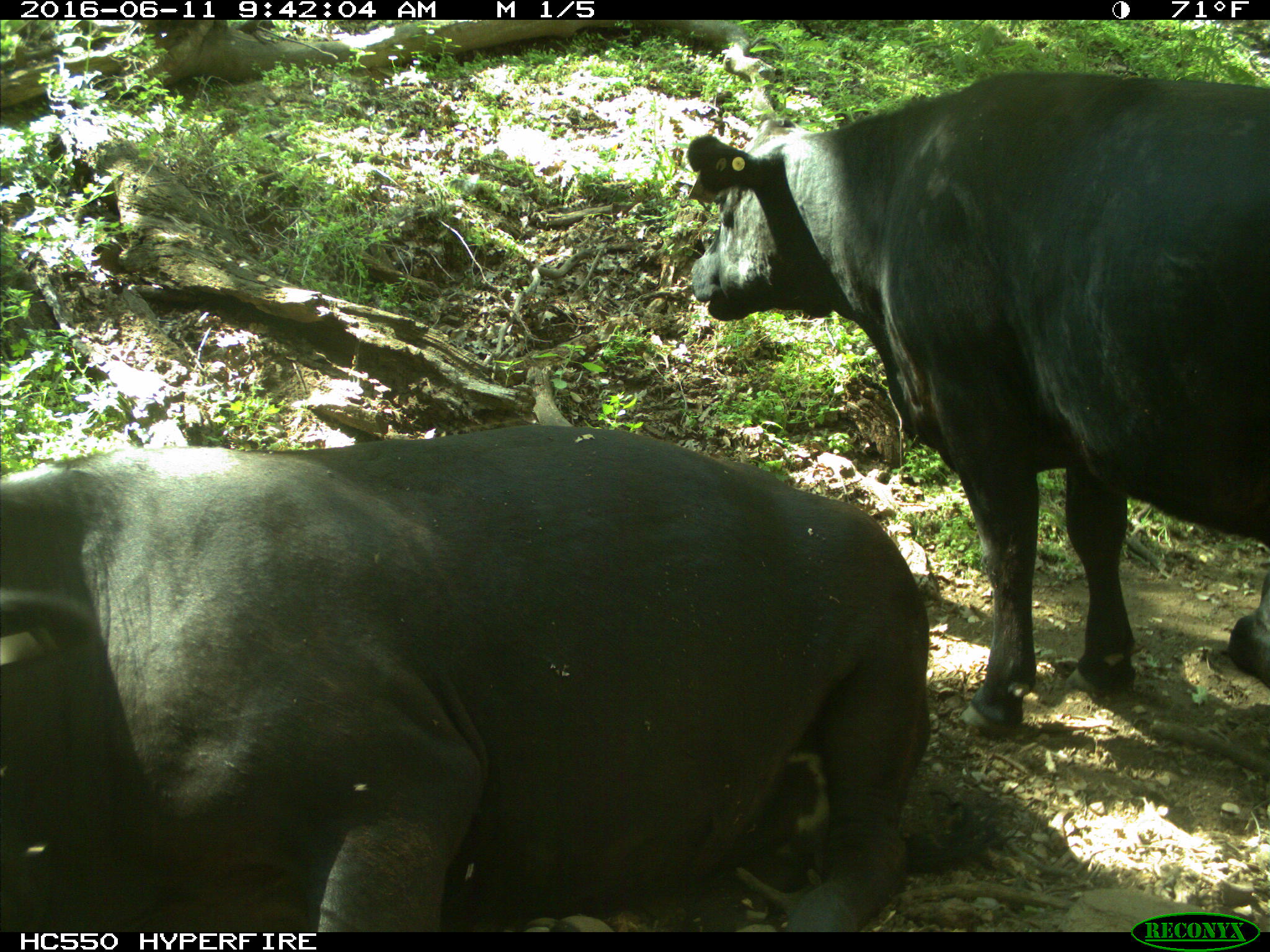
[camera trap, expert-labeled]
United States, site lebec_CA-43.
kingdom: Animalia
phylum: Chordata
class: Mammalia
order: Artiodactyla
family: Bovidae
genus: Bos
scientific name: Bos taurus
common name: domestic cow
Bos taurus (domestic cow).